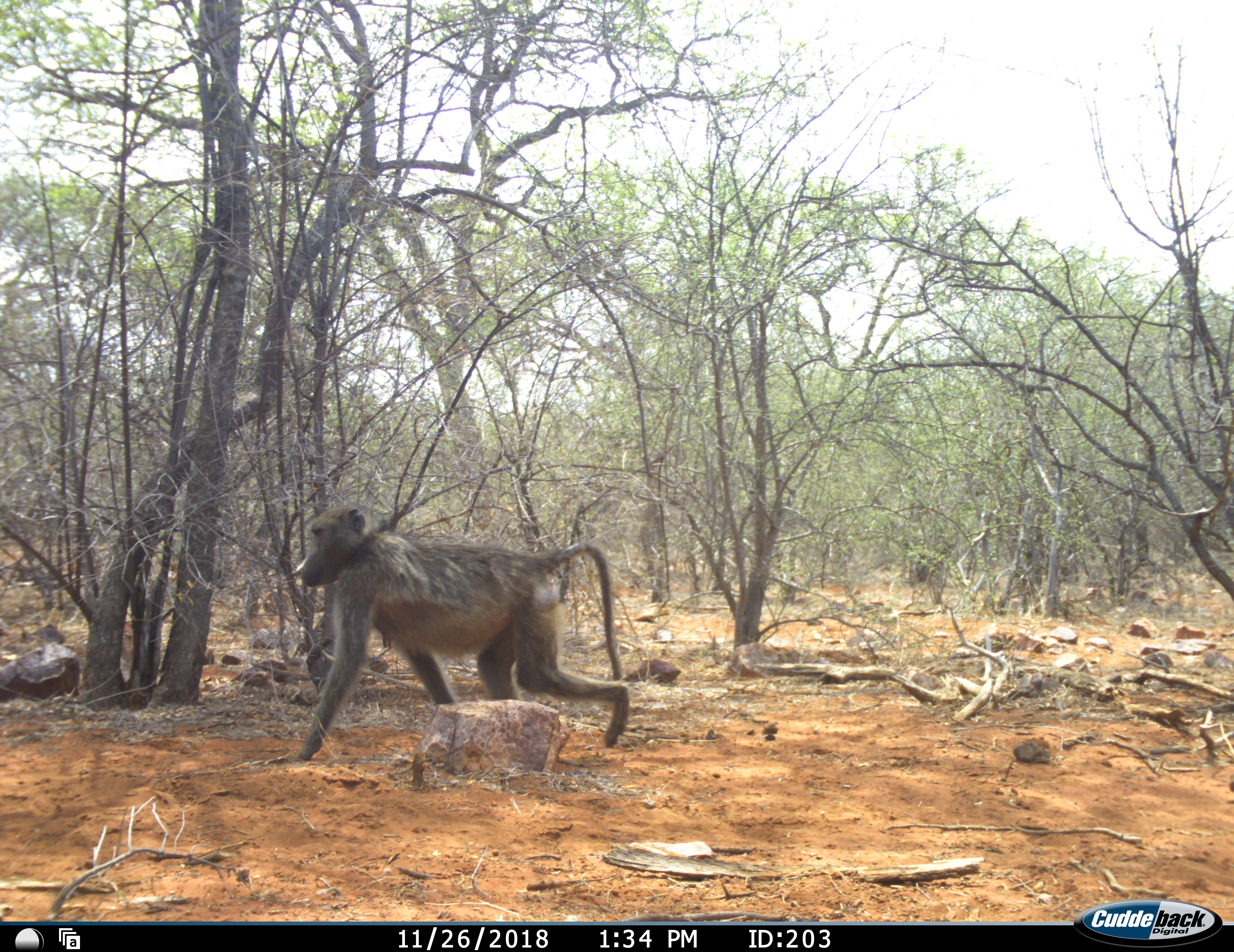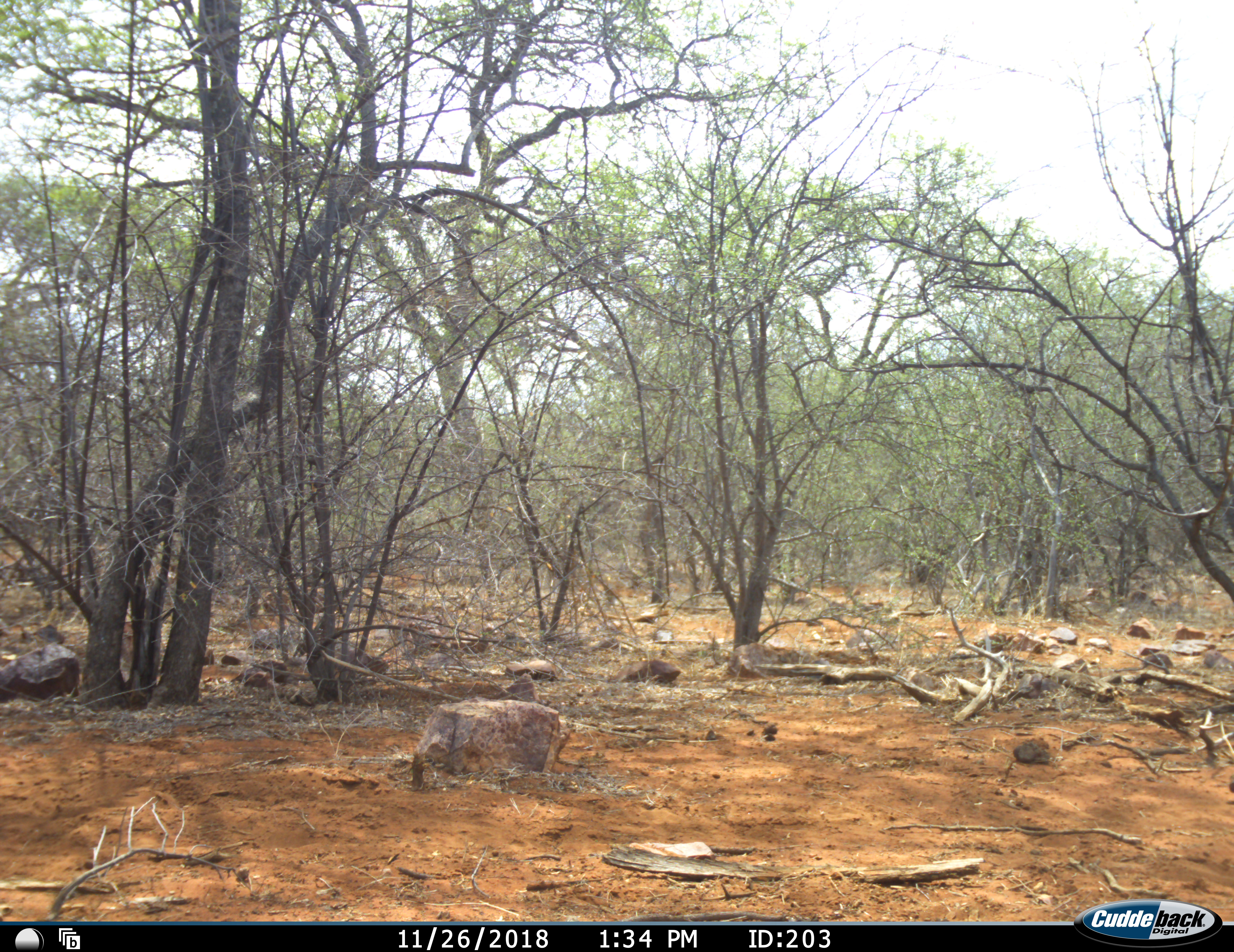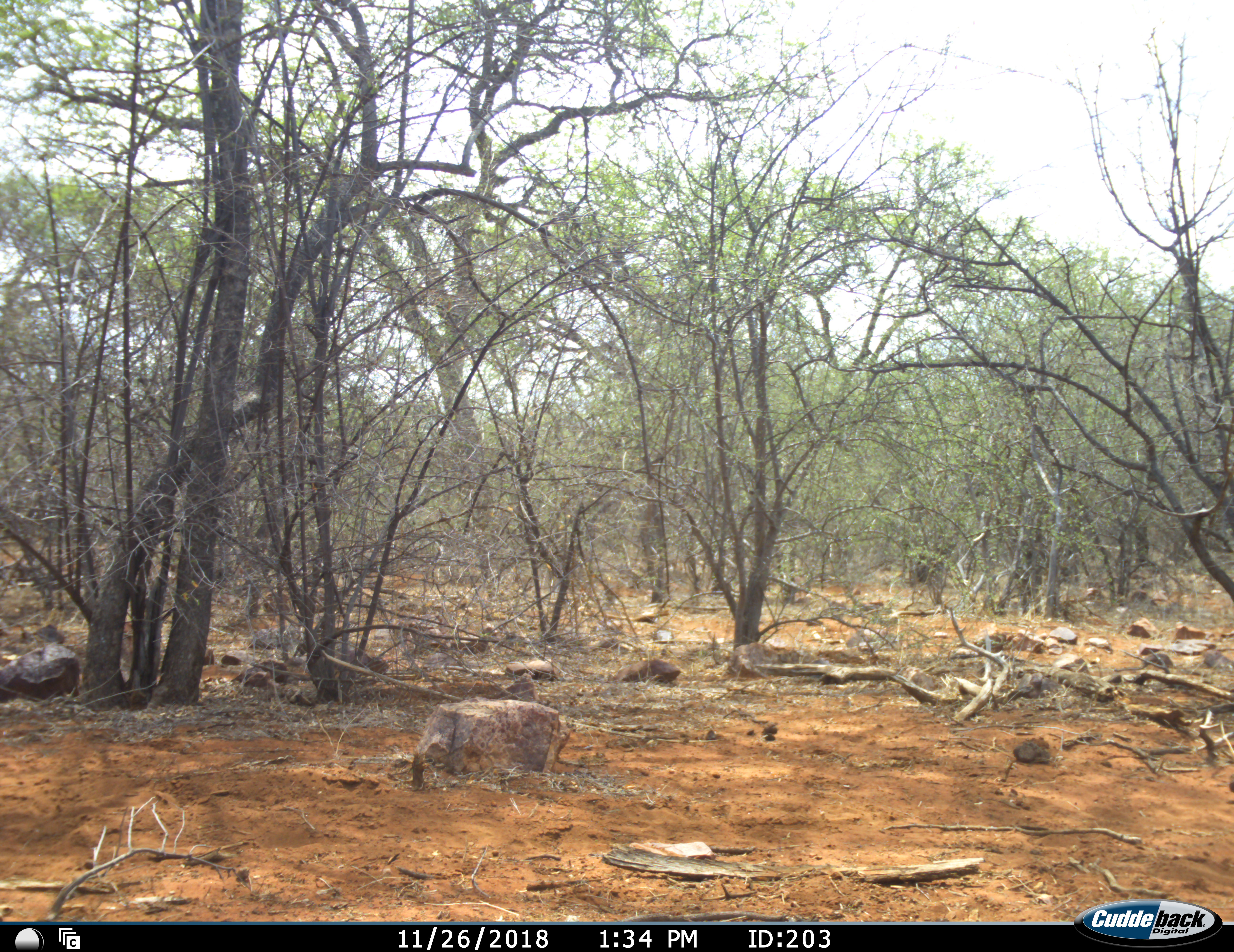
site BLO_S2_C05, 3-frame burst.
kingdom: Animalia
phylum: Chordata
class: Mammalia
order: Primates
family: Cercopithecidae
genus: Papio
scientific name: Papio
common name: baboon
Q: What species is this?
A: Baboon (Papio).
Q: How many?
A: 1.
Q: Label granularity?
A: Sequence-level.